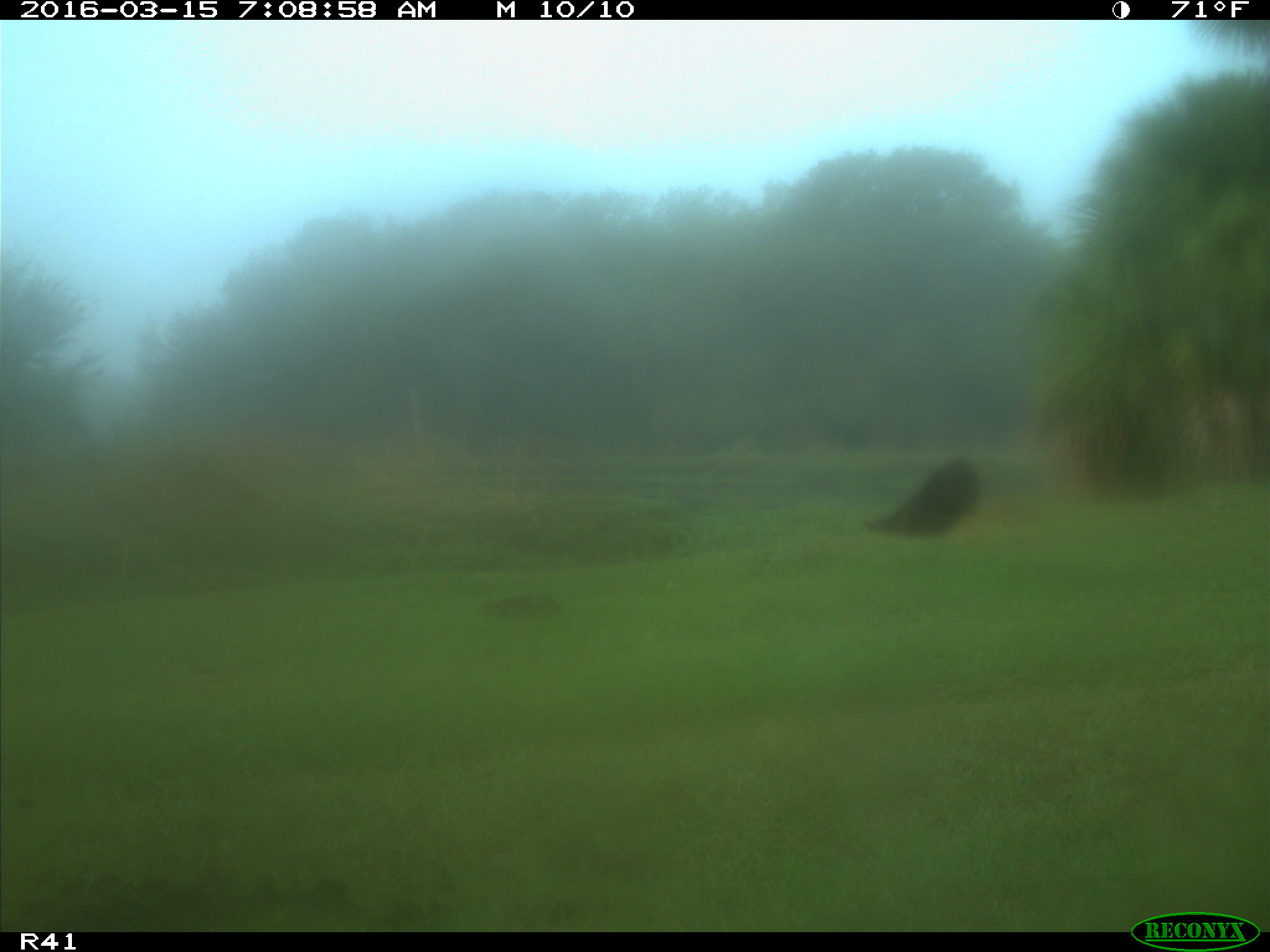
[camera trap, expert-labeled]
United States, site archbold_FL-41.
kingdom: Animalia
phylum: Chordata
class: Mammalia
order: Artiodactyla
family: Bovidae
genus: Bos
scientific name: Bos taurus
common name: domestic cow